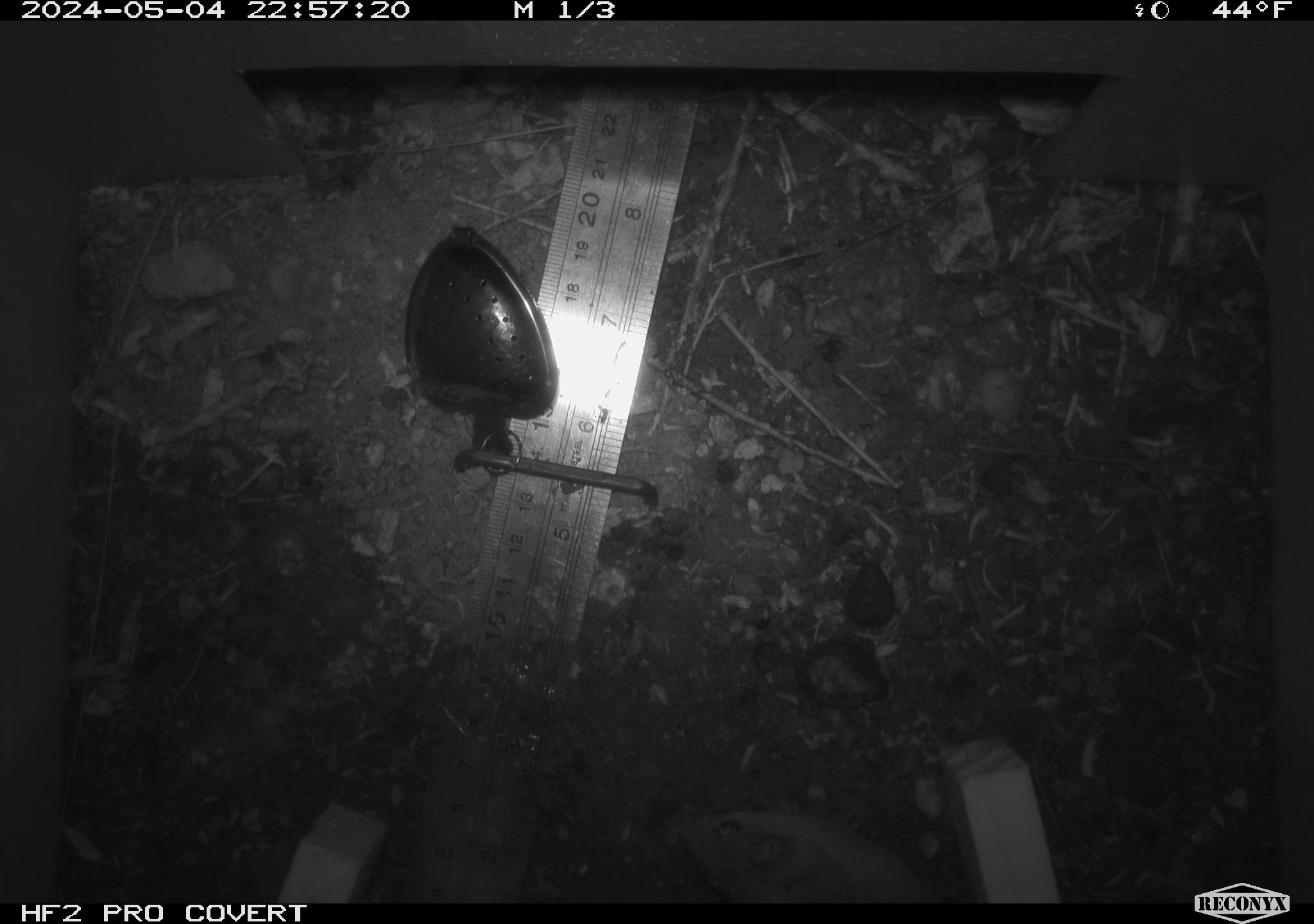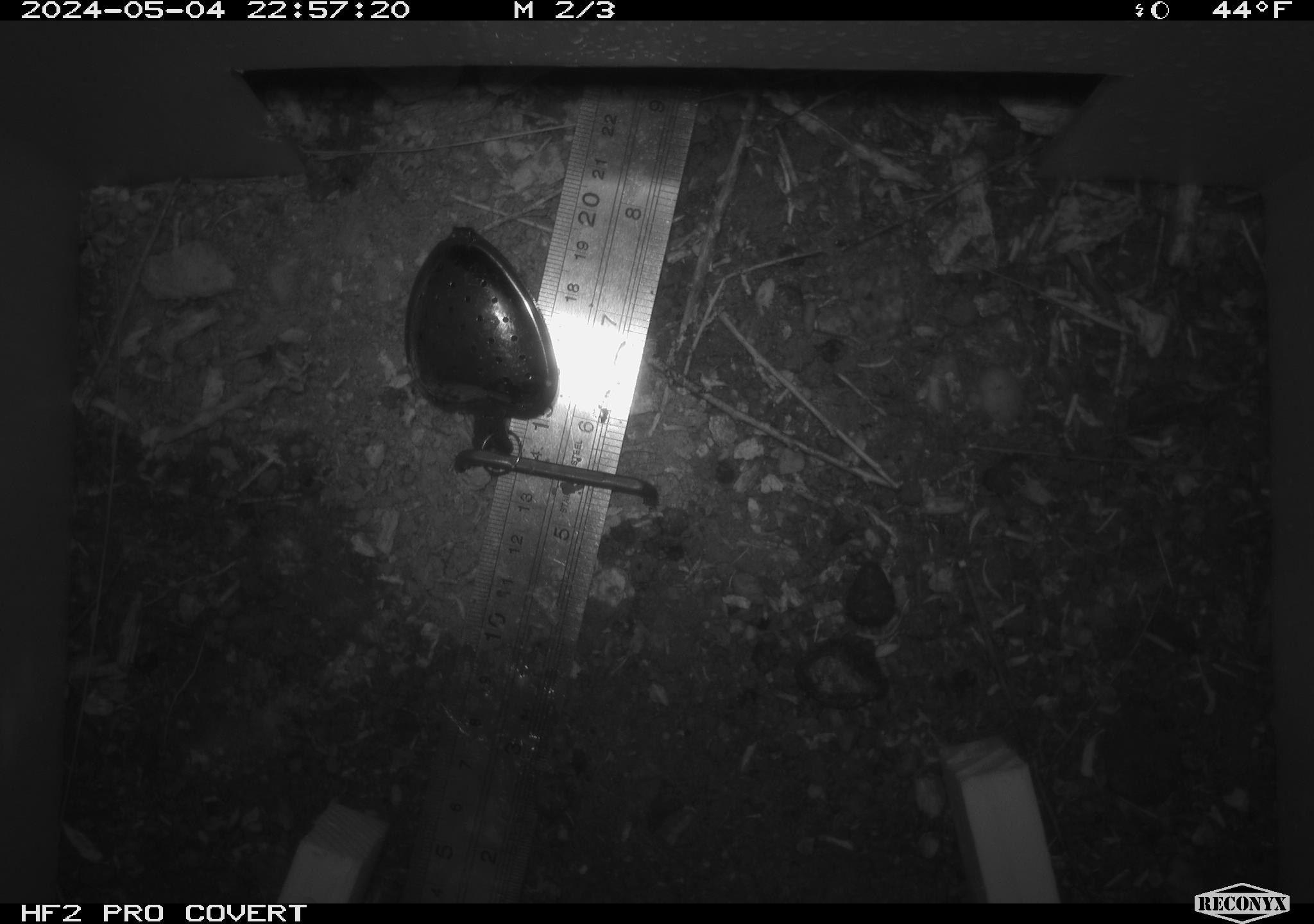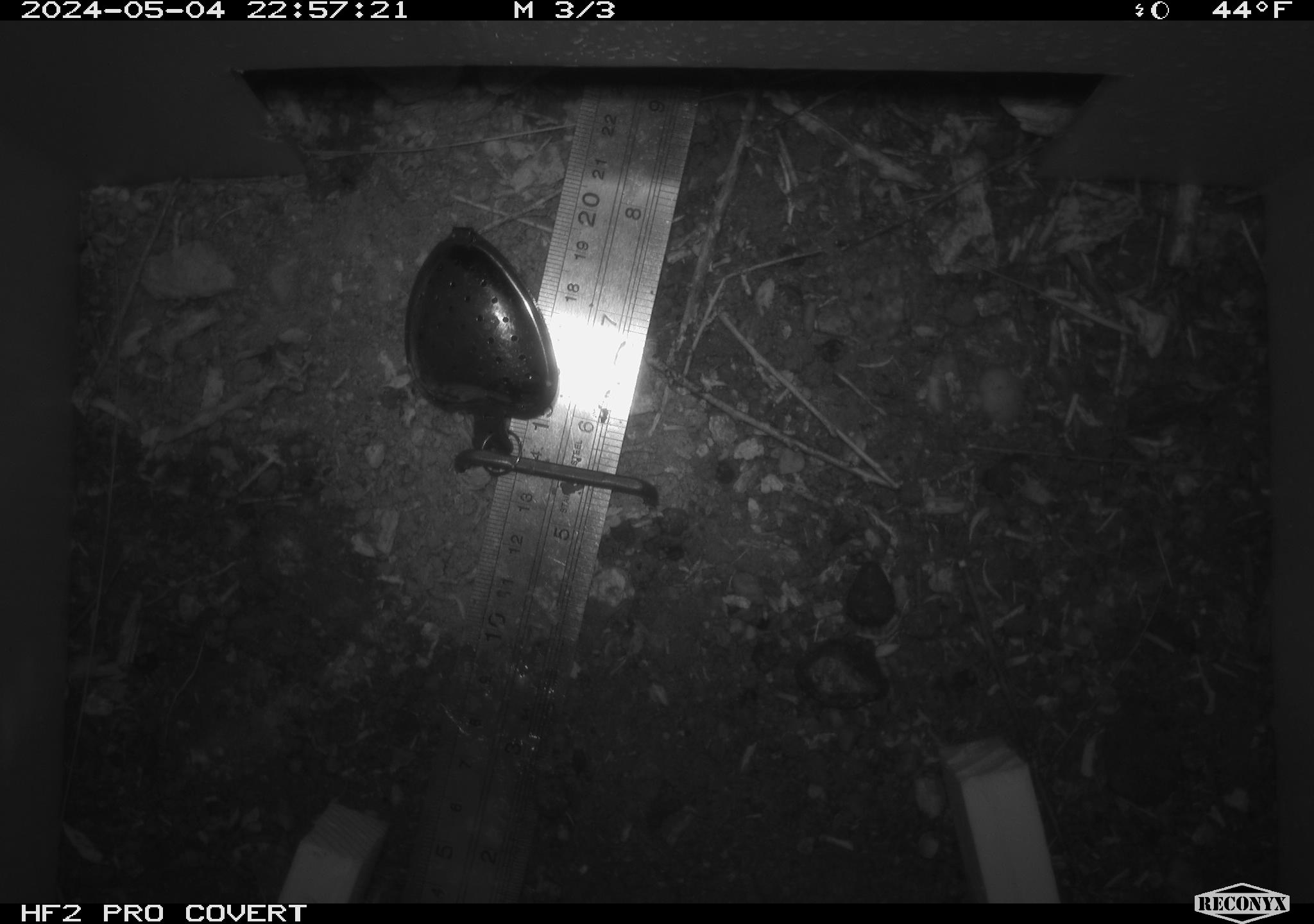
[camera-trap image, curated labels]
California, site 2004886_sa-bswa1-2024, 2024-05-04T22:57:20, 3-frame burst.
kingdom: Animalia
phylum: Chordata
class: Mammalia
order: Rodentia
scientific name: Rodentia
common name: mouse species